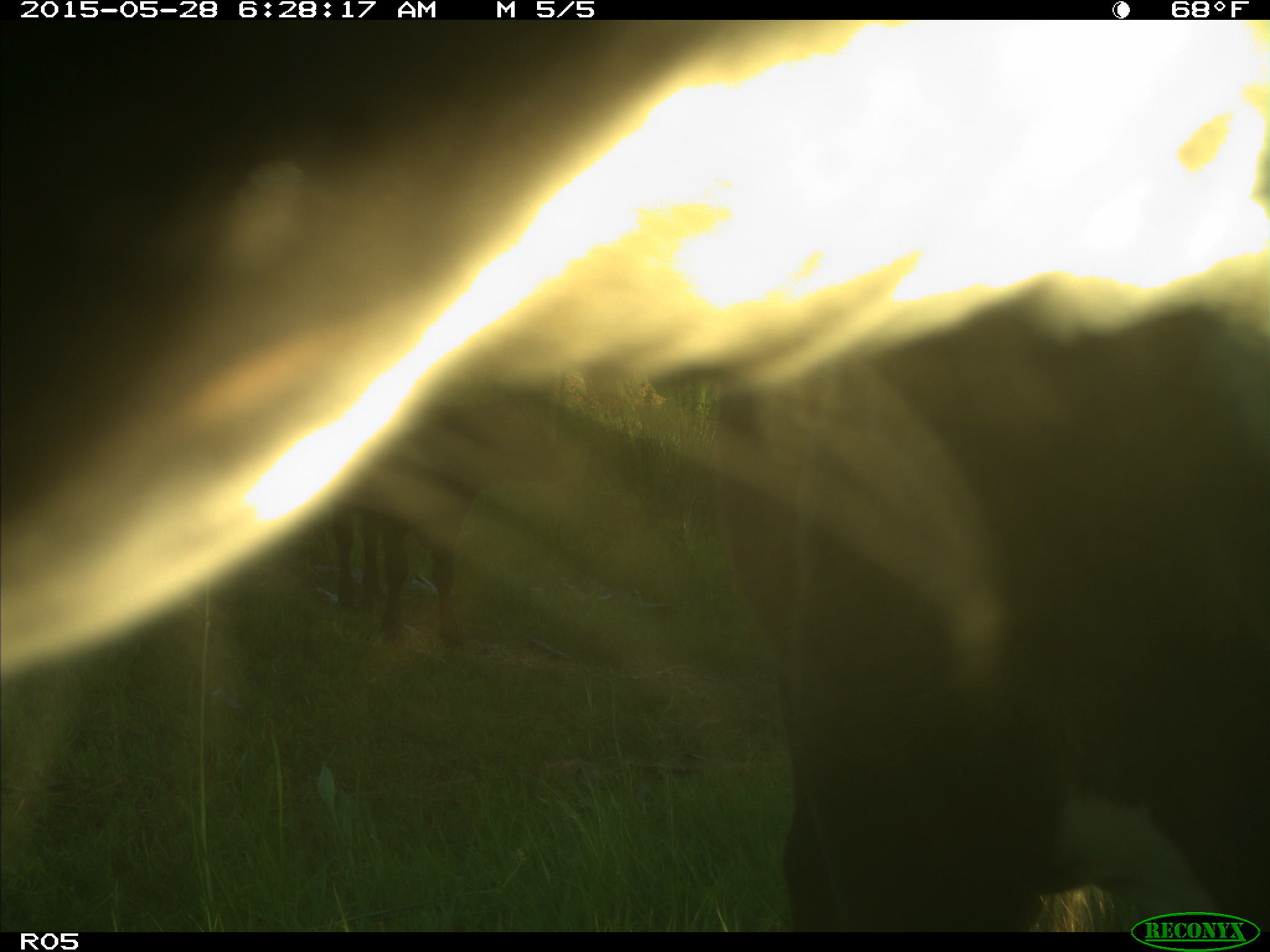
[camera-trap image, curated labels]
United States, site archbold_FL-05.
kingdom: Animalia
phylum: Chordata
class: Mammalia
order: Artiodactyla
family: Bovidae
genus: Bos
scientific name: Bos taurus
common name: domestic cow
Bos taurus (domestic cow).